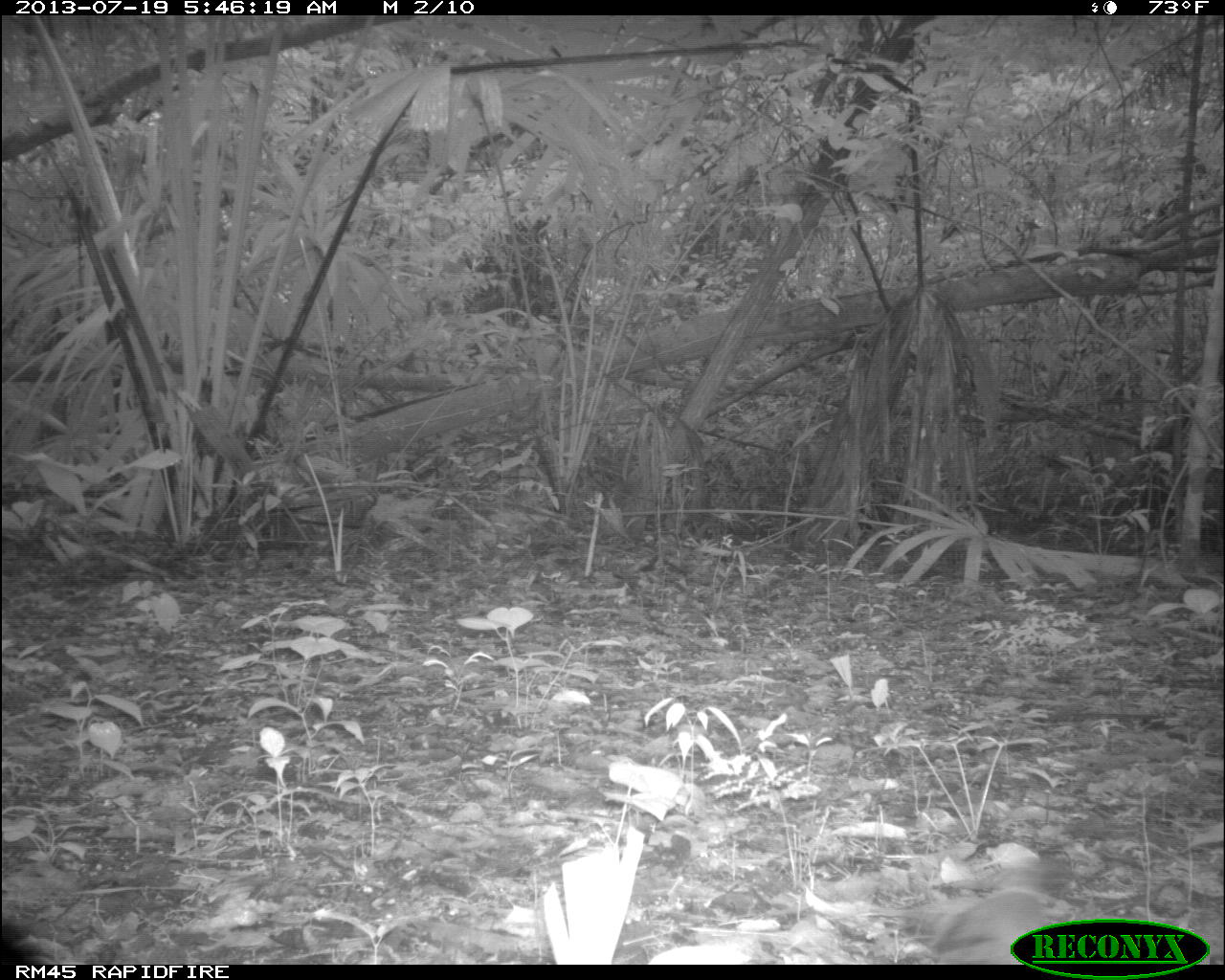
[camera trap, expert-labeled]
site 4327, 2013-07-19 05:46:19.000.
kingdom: Animalia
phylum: Chordata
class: Aves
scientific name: Aves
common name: bird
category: ave desconocida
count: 1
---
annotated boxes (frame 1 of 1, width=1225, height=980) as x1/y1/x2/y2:
ave desconocida: 0/909/70/958